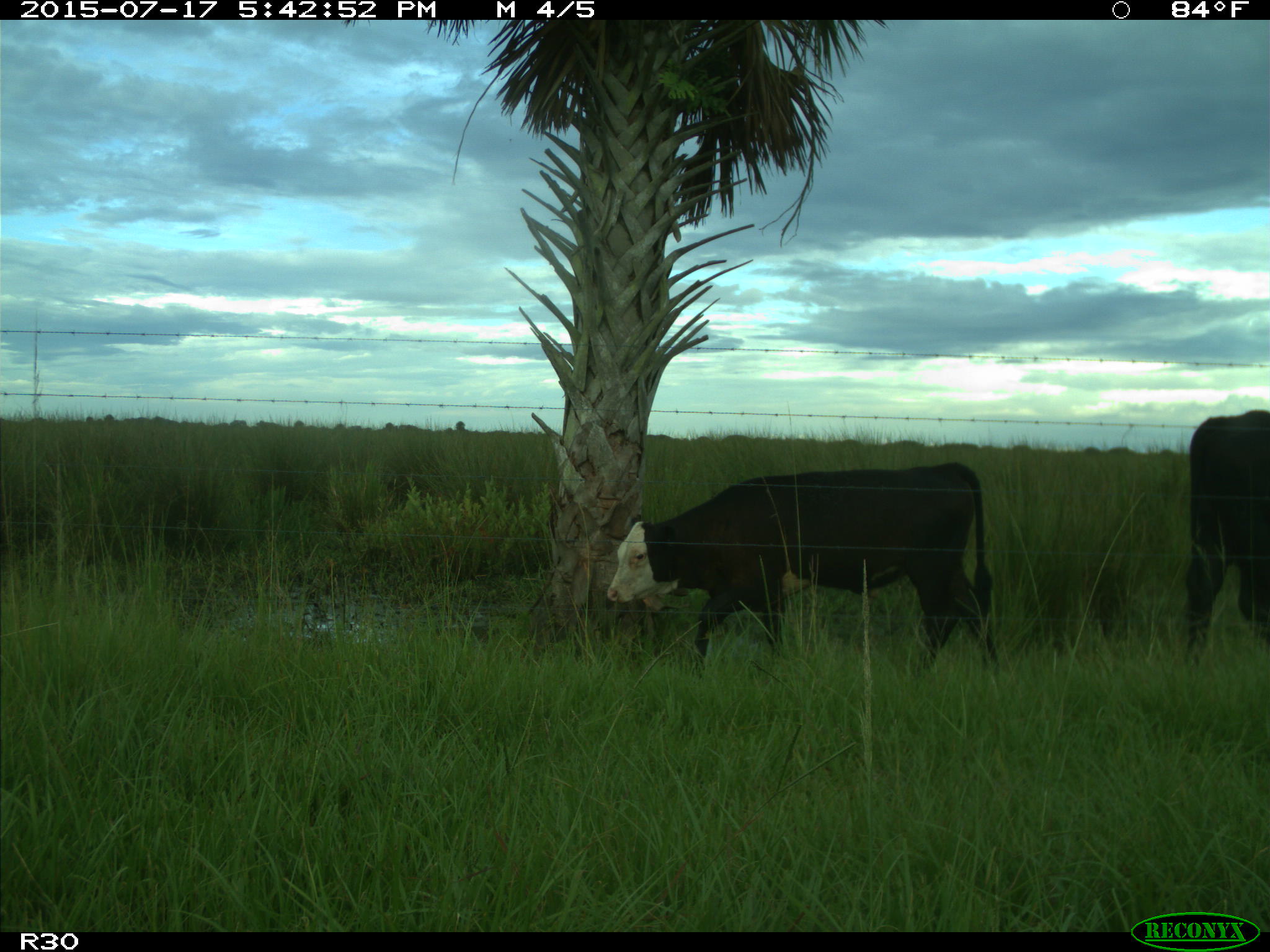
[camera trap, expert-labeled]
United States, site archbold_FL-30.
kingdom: Animalia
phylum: Chordata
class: Mammalia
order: Artiodactyla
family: Bovidae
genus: Bos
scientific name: Bos taurus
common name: domestic cow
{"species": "Bos taurus (domestic cow)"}